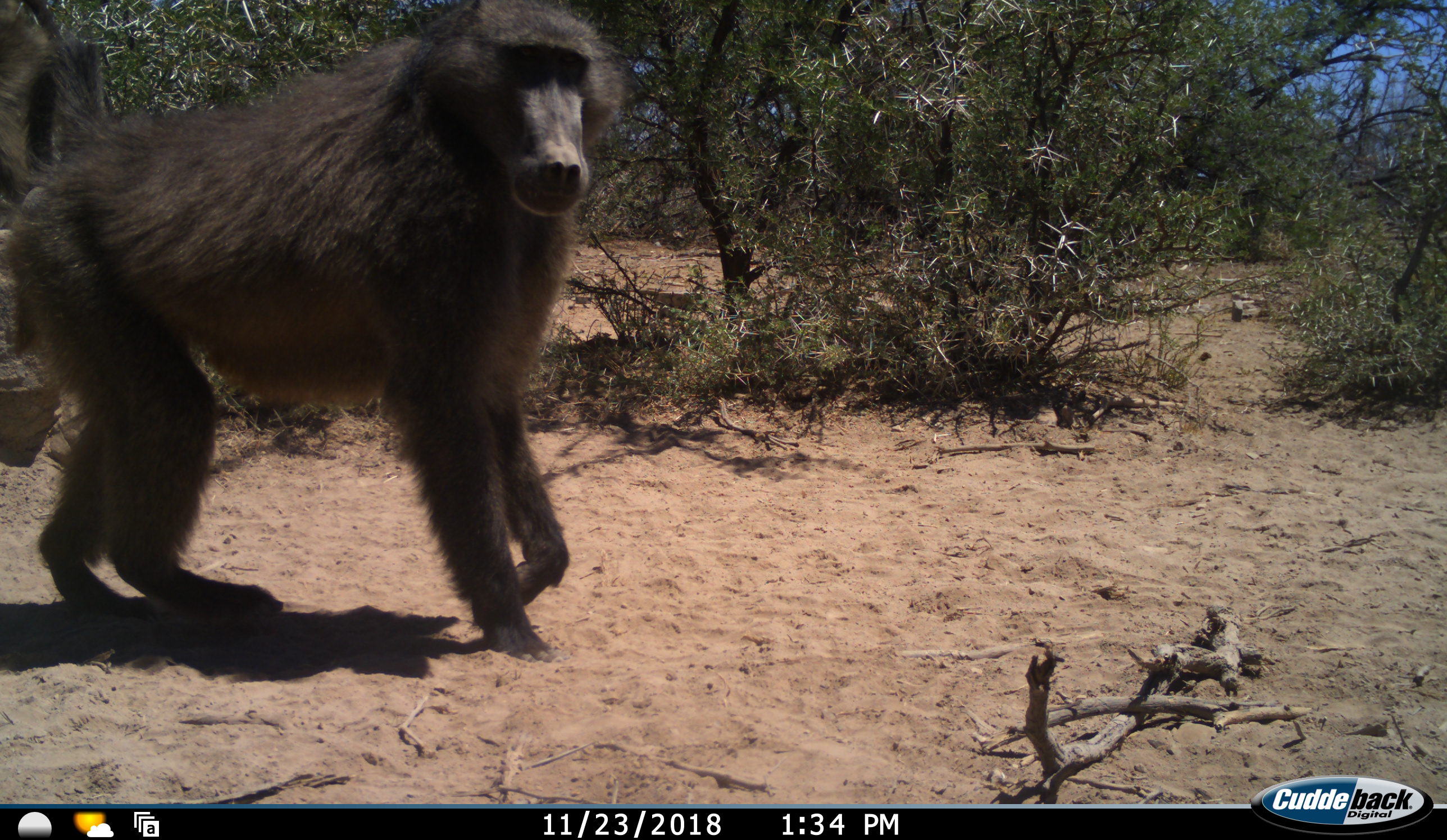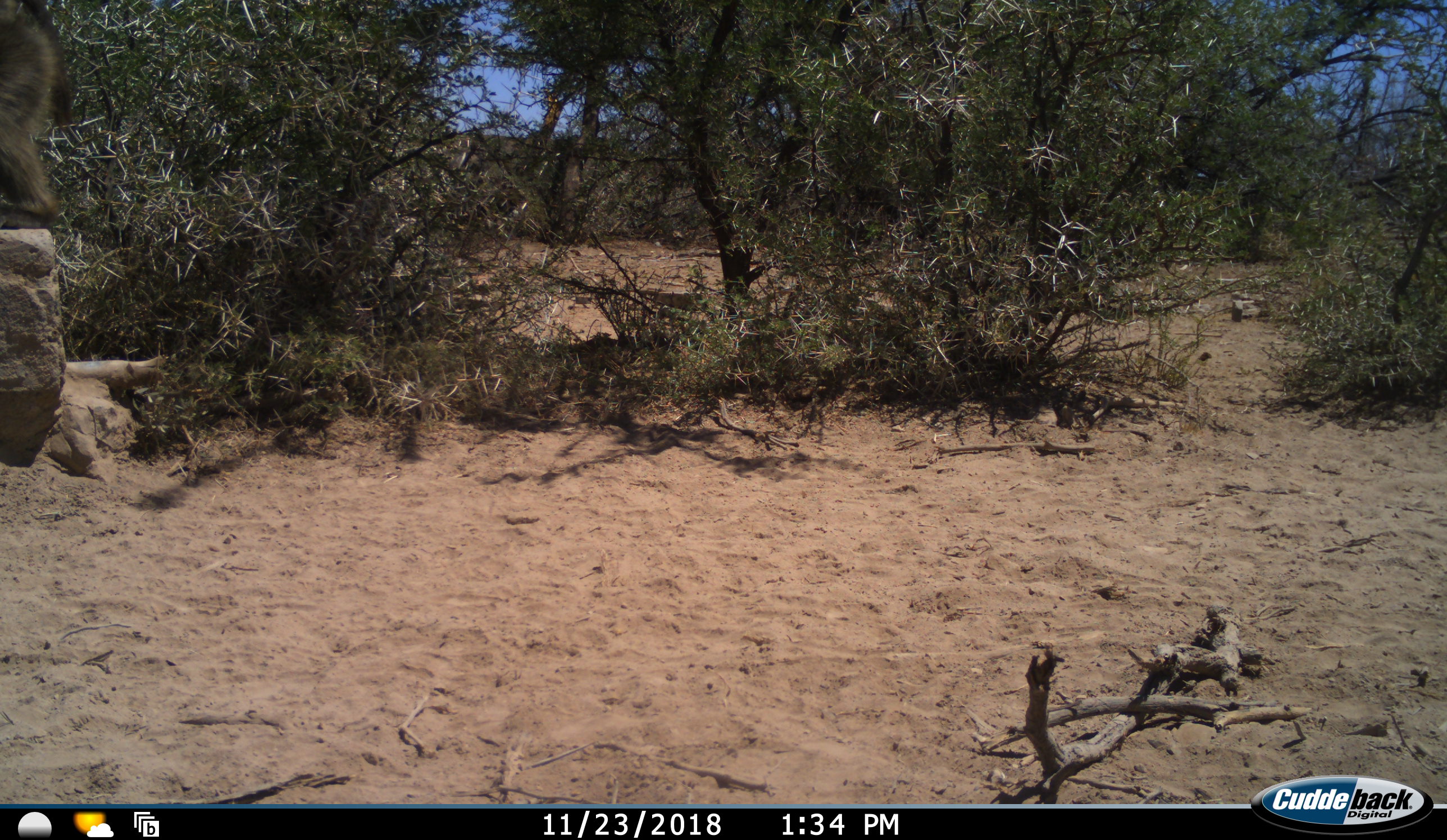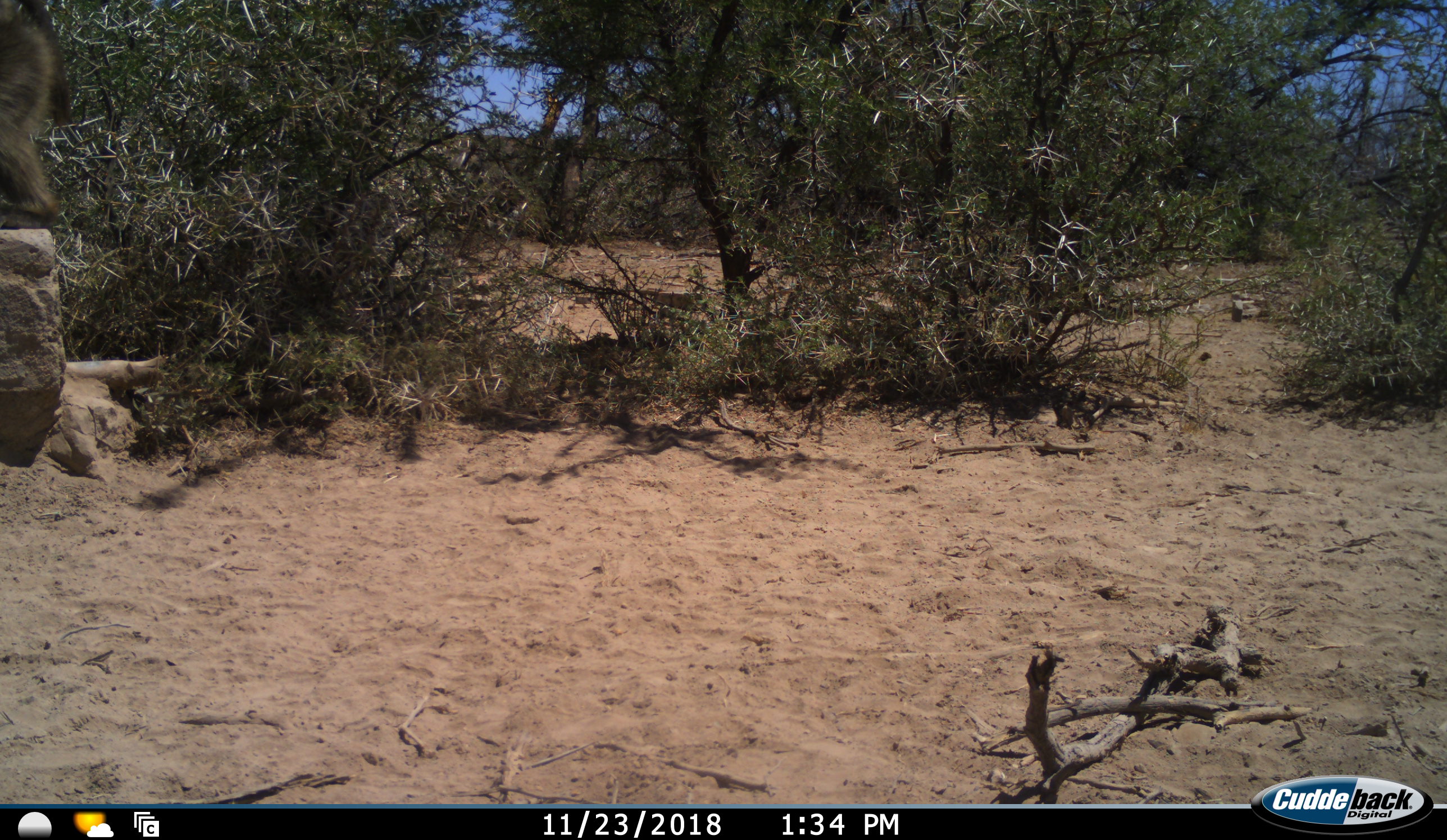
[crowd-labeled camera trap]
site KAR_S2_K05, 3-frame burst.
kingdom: Animalia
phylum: Chordata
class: Mammalia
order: Primates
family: Cercopithecidae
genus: Papio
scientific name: Papio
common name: baboon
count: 1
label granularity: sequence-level